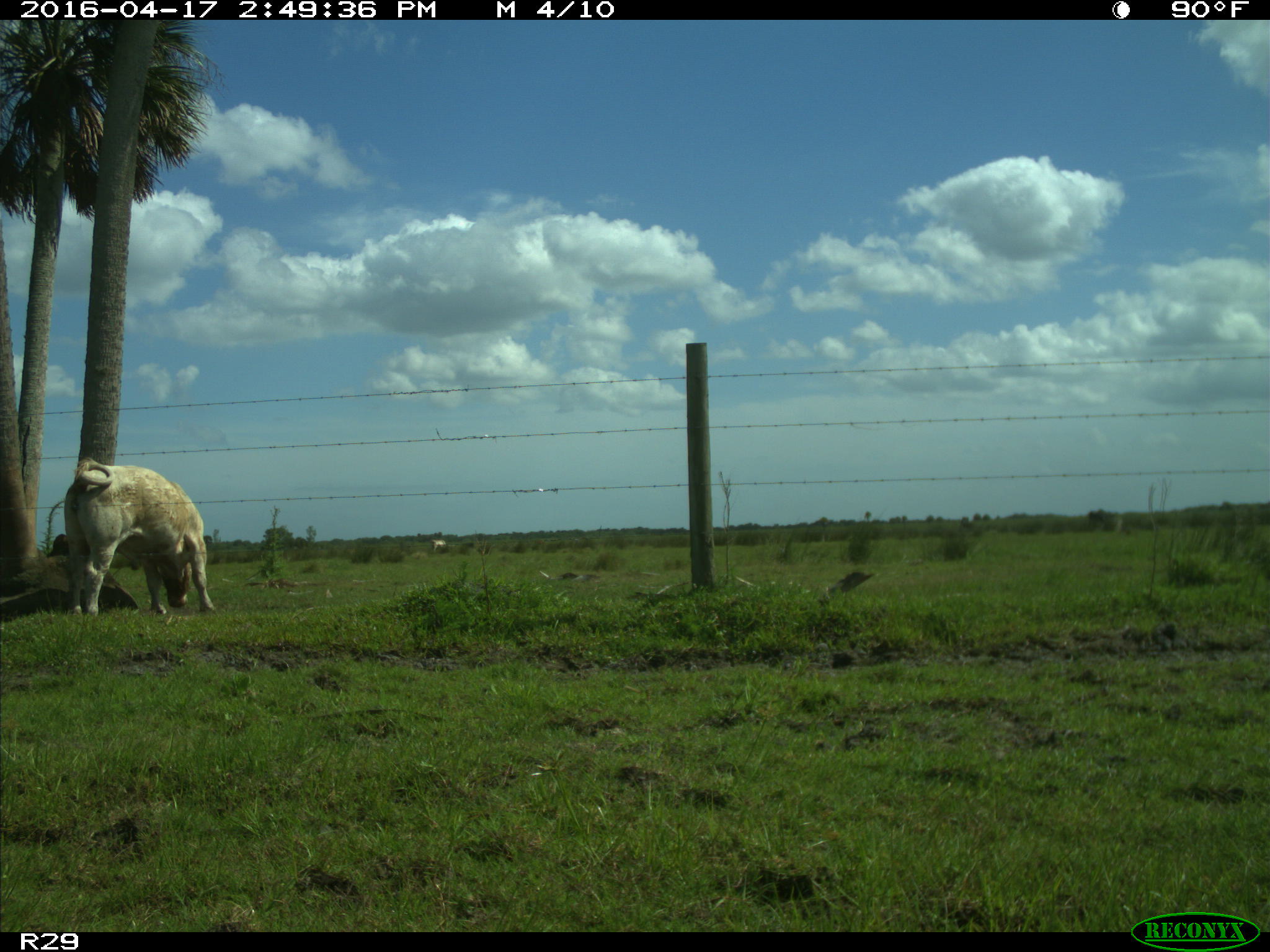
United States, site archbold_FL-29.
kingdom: Animalia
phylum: Chordata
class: Mammalia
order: Artiodactyla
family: Bovidae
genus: Bos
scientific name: Bos taurus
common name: domestic cow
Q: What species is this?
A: Bos taurus (domestic cow).